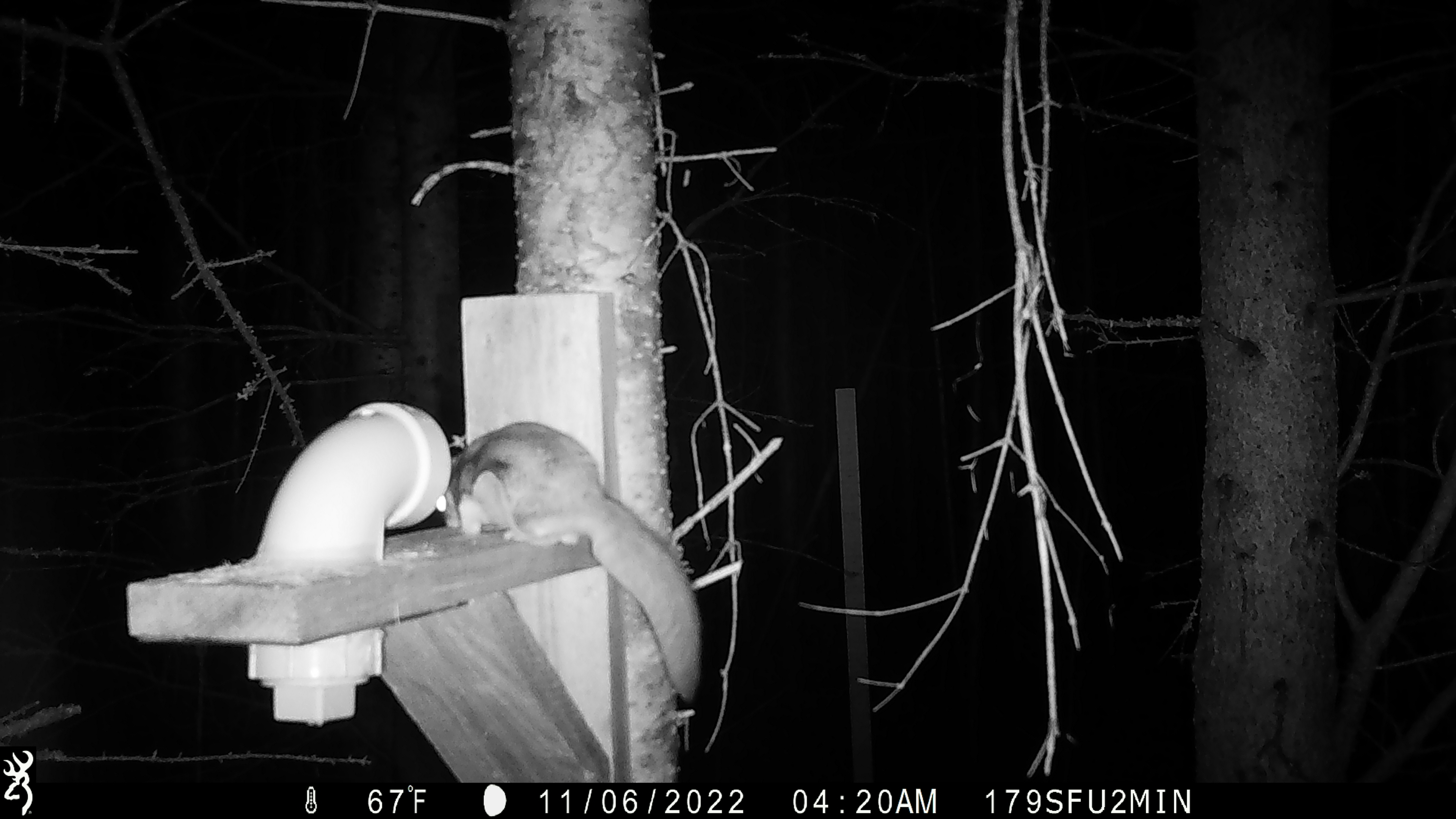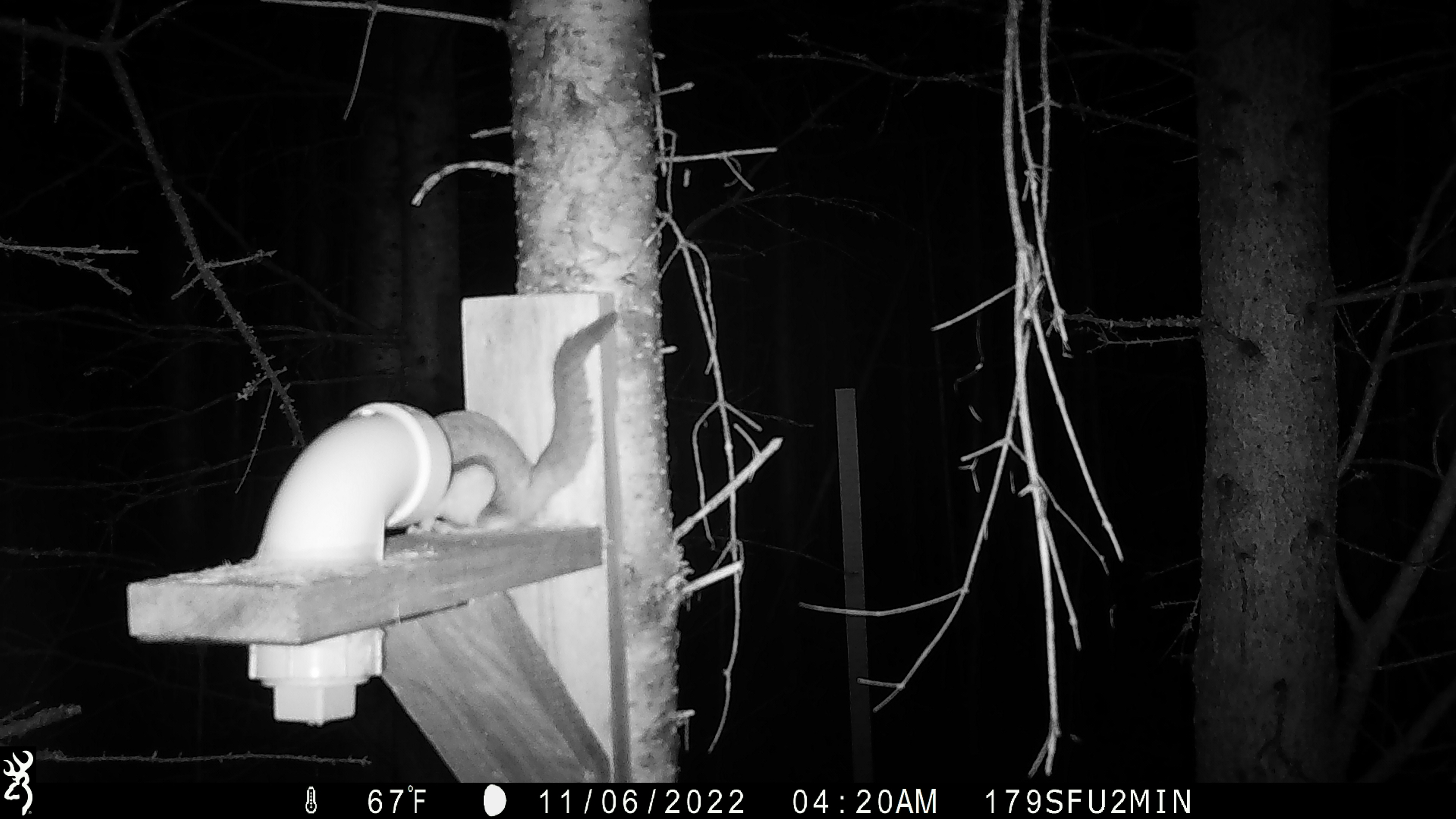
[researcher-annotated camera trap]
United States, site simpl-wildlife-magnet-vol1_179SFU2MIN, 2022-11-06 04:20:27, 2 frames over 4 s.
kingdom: Animalia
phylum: Chordata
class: Mammalia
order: Rodentia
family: Sciuridae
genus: Glaucomys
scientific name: Glaucomys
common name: flying squirrel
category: flying squirrel sp.